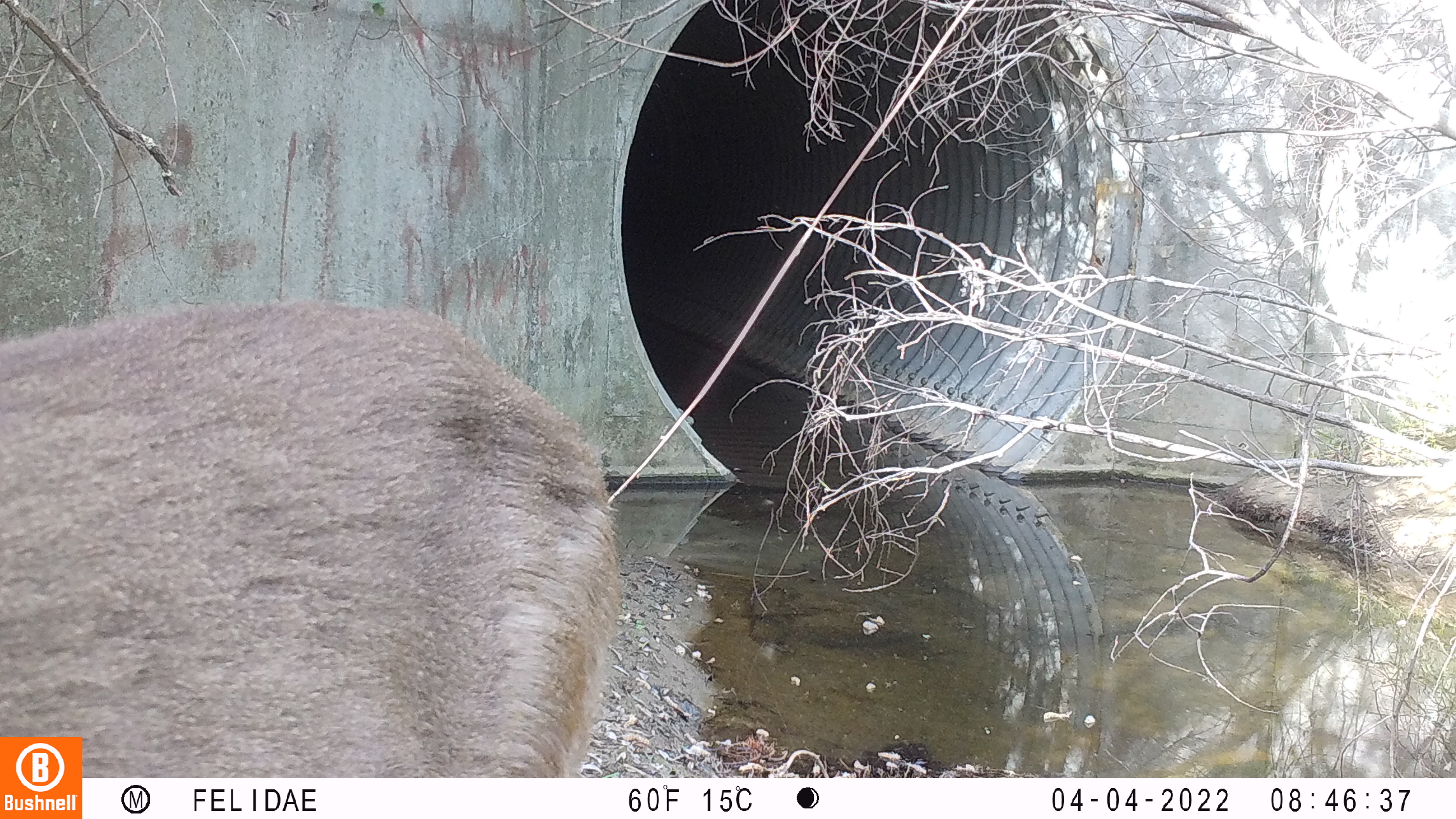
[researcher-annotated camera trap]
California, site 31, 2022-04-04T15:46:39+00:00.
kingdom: Animalia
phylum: Chordata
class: Mammalia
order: Artiodactyla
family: Cervidae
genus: Odocoileus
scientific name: Odocoileus hemionus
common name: mule deer